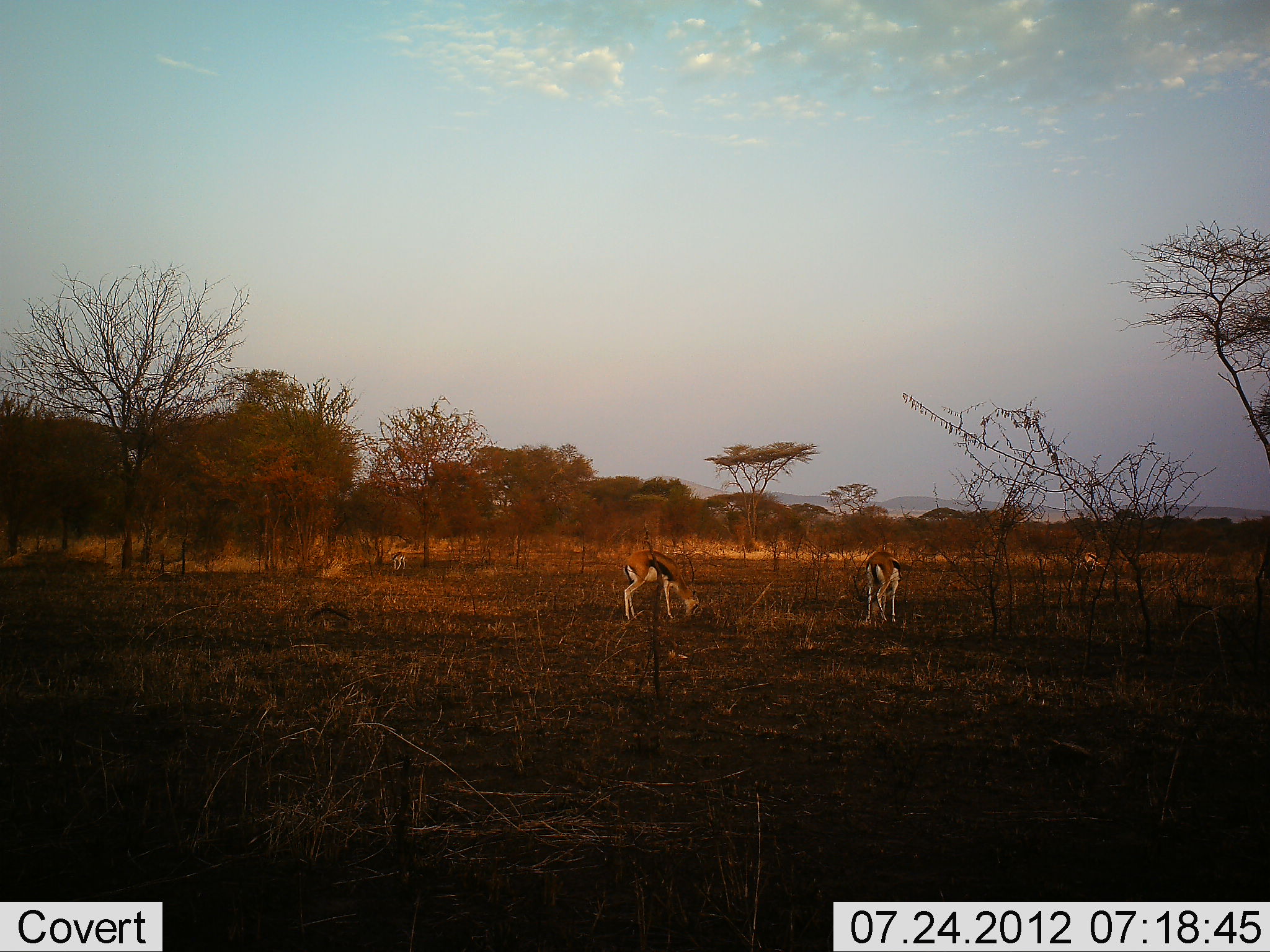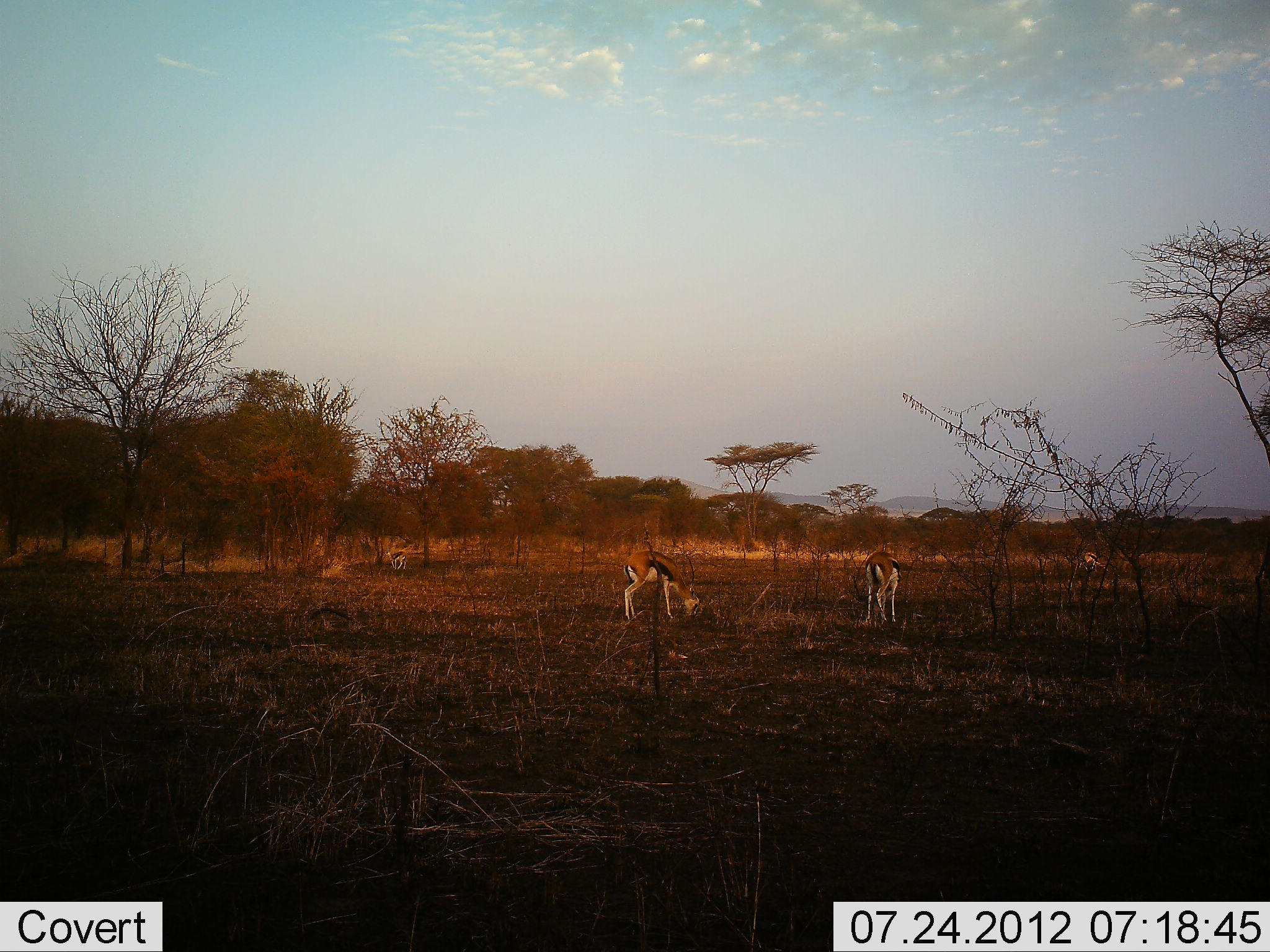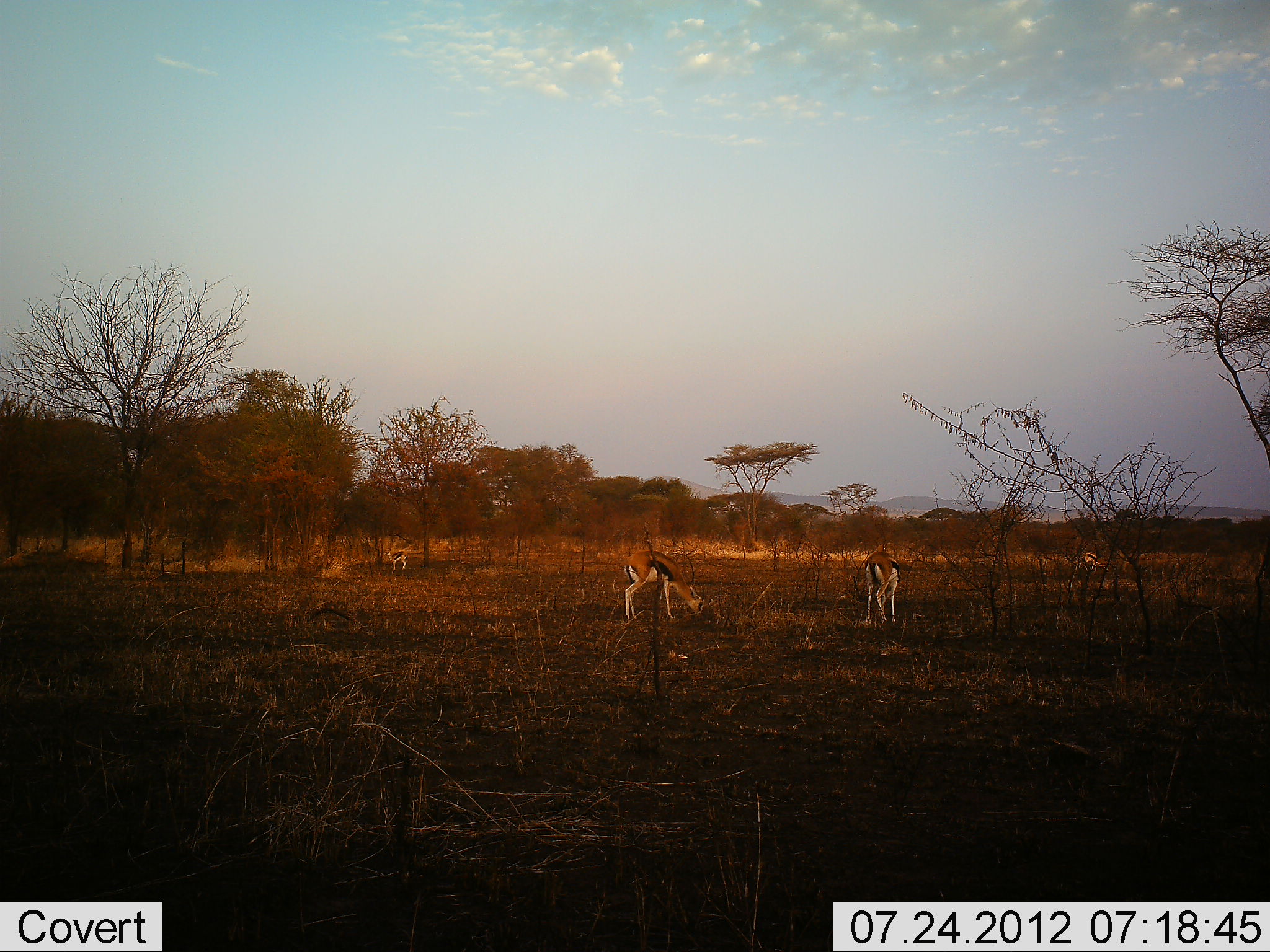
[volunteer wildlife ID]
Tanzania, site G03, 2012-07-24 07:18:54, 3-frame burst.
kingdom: Animalia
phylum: Chordata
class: Mammalia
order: Artiodactyla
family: Bovidae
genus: Eudorcas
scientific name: Eudorcas thomsonii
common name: thomson's gazelle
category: gazellethomsons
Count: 3.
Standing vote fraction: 40%.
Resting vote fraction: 0%.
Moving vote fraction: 0%.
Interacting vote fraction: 0%.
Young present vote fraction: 0%.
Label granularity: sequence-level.